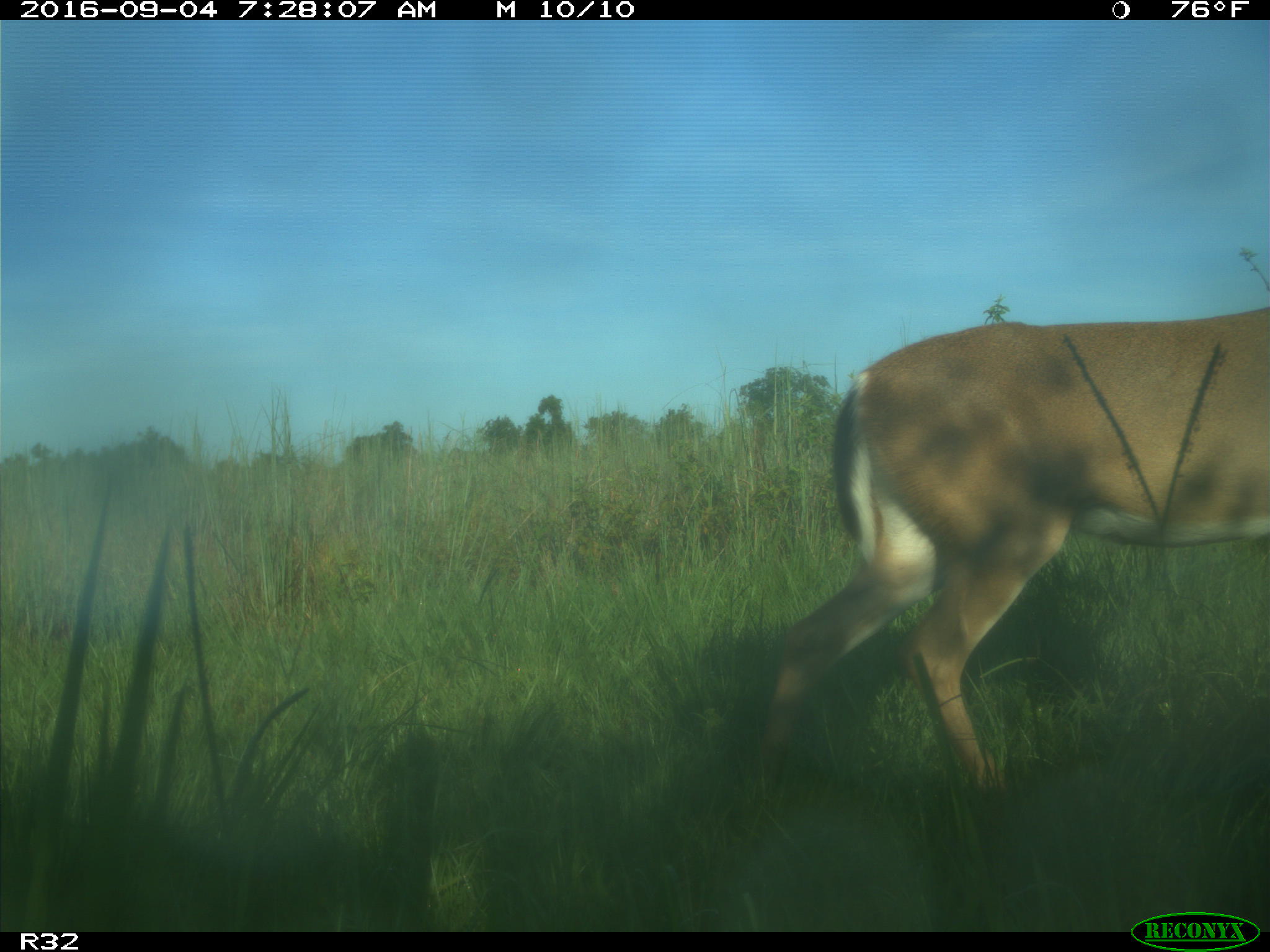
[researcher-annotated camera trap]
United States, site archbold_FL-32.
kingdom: Animalia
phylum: Chordata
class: Mammalia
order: Artiodactyla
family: Cervidae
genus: Odocoileus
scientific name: Odocoileus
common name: deer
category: unidentified deer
Unidentified deer (deer) (Odocoileus).